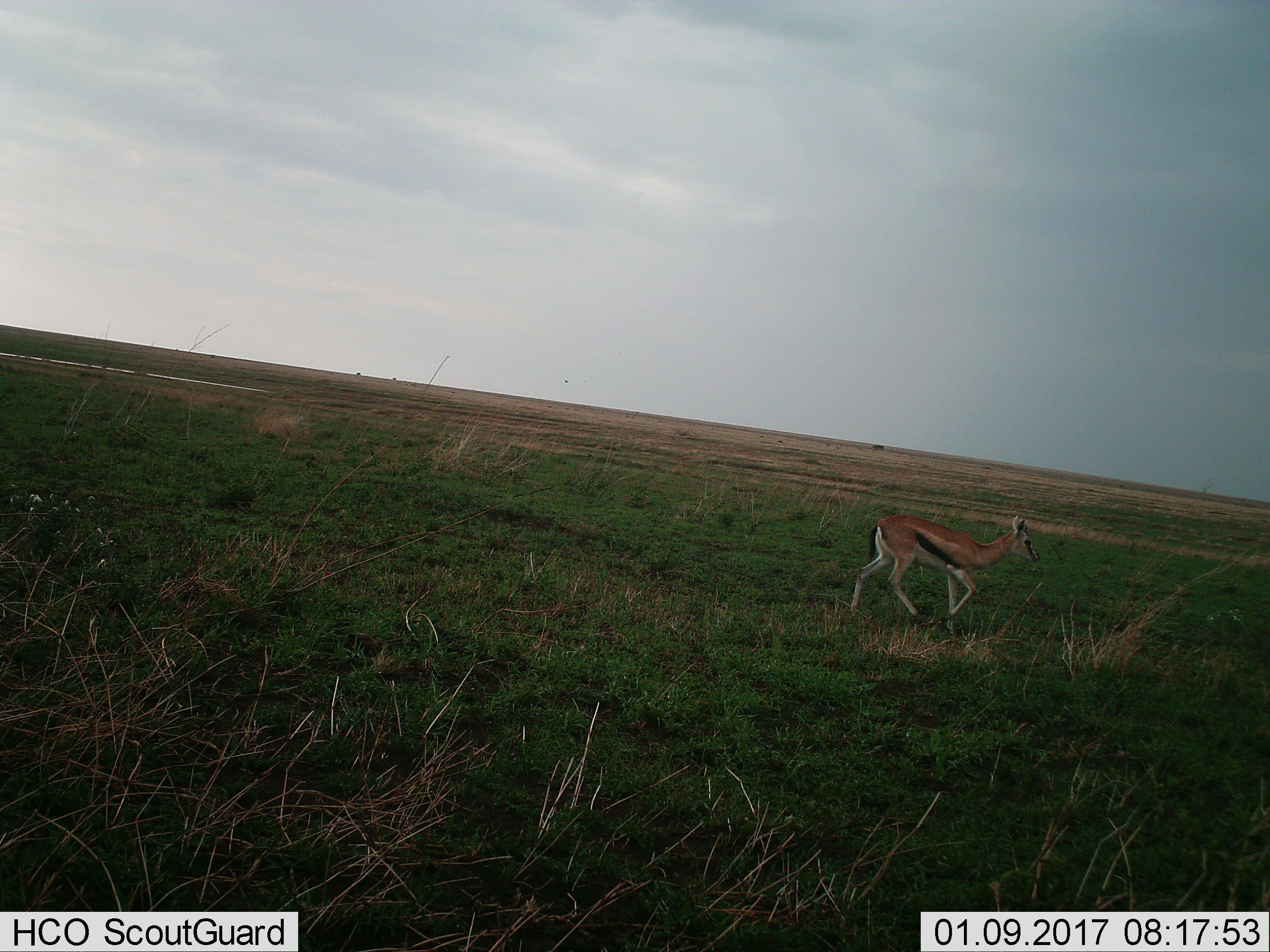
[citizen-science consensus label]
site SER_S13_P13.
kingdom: Animalia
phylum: Chordata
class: Mammalia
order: Artiodactyla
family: Bovidae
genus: Eudorcas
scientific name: Eudorcas thomsonii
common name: thomson's gazelle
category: gazellethomsons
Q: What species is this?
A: Gazellethomsons (thomson's gazelle) (Eudorcas thomsonii).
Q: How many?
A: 1.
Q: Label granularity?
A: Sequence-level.